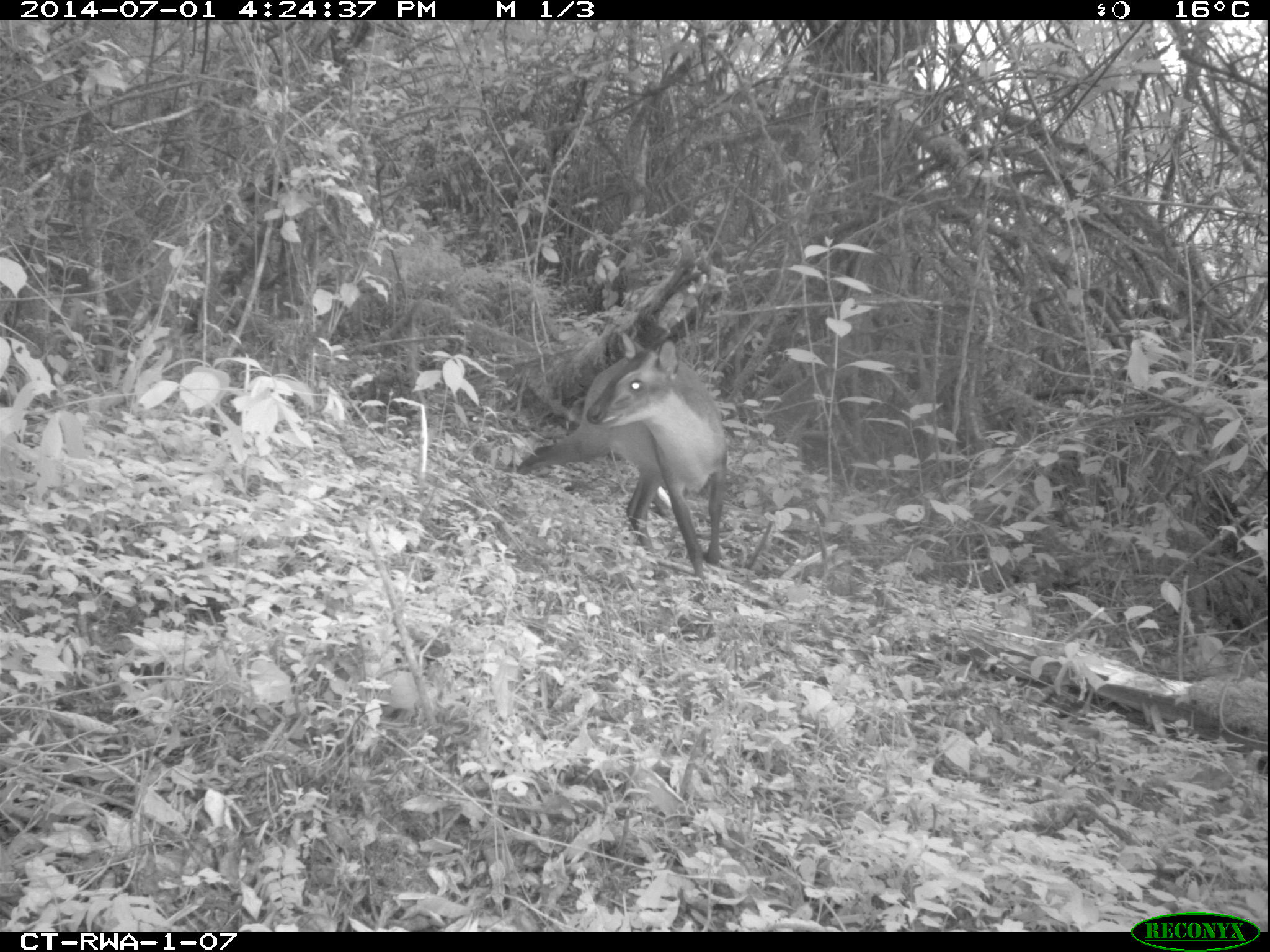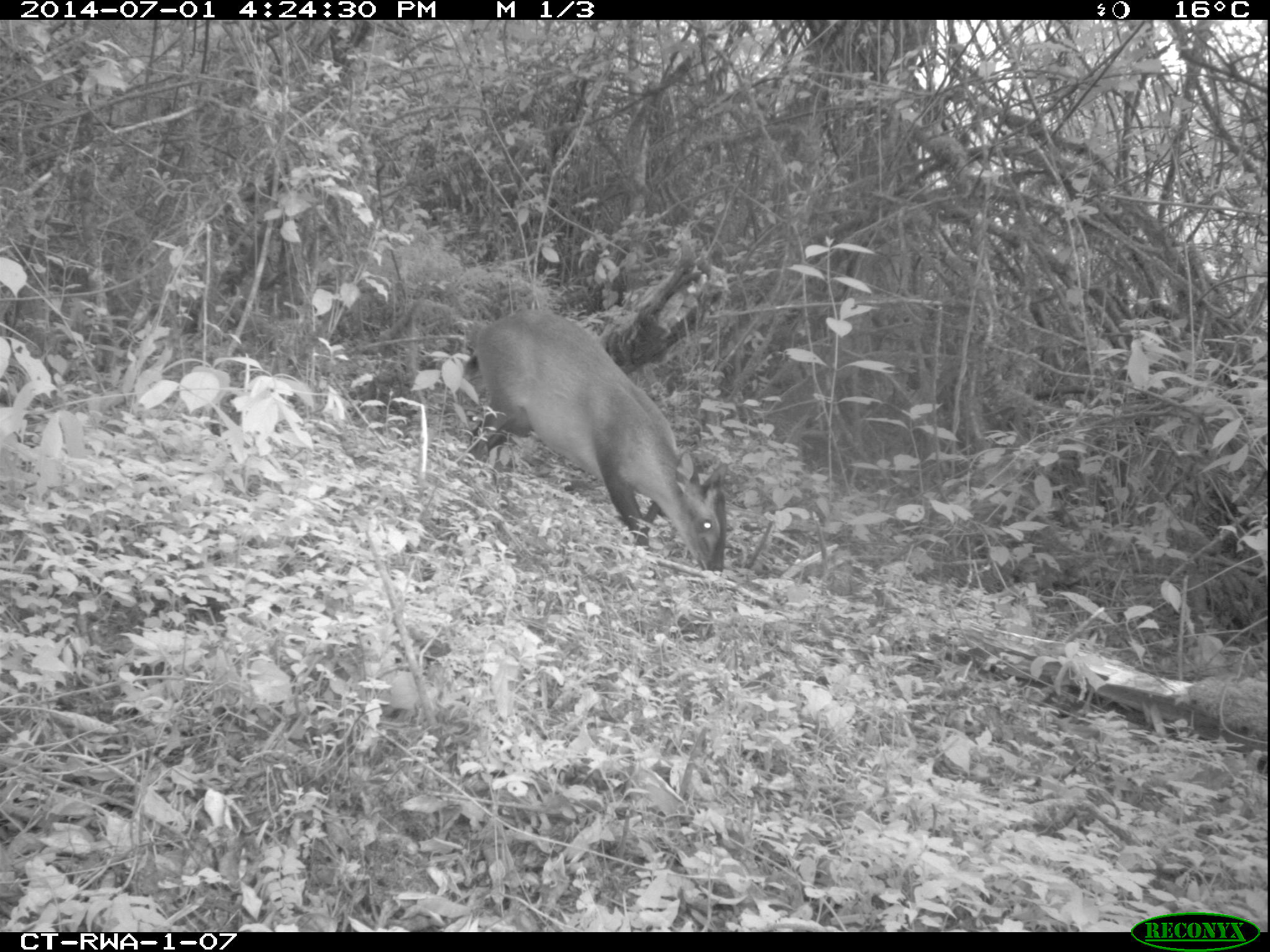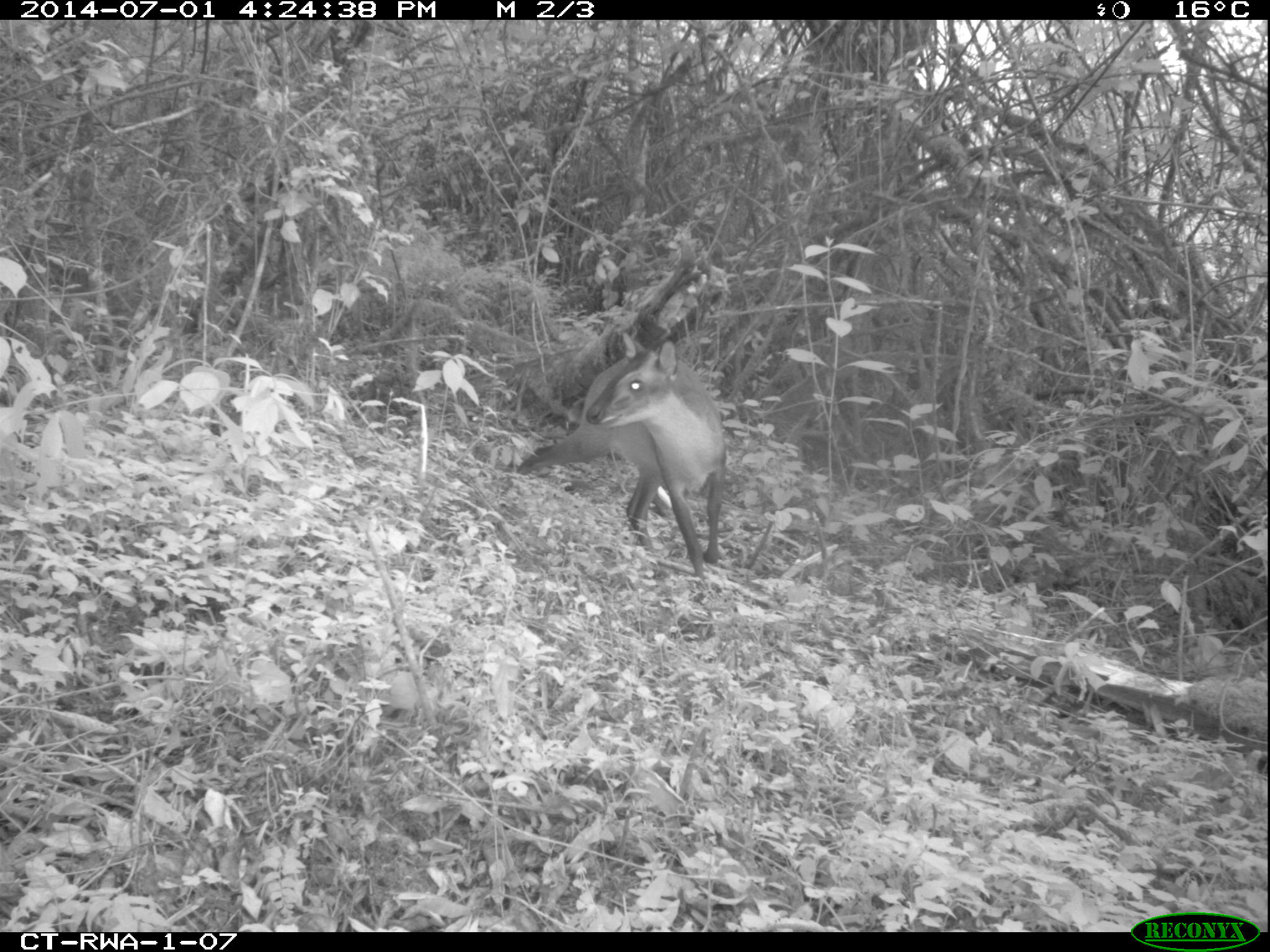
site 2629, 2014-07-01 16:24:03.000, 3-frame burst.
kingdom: Animalia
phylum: Chordata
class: Mammalia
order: Artiodactyla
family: Bovidae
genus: Cephalophus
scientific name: Cephalophus nigrifrons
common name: black-fronted duiker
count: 1